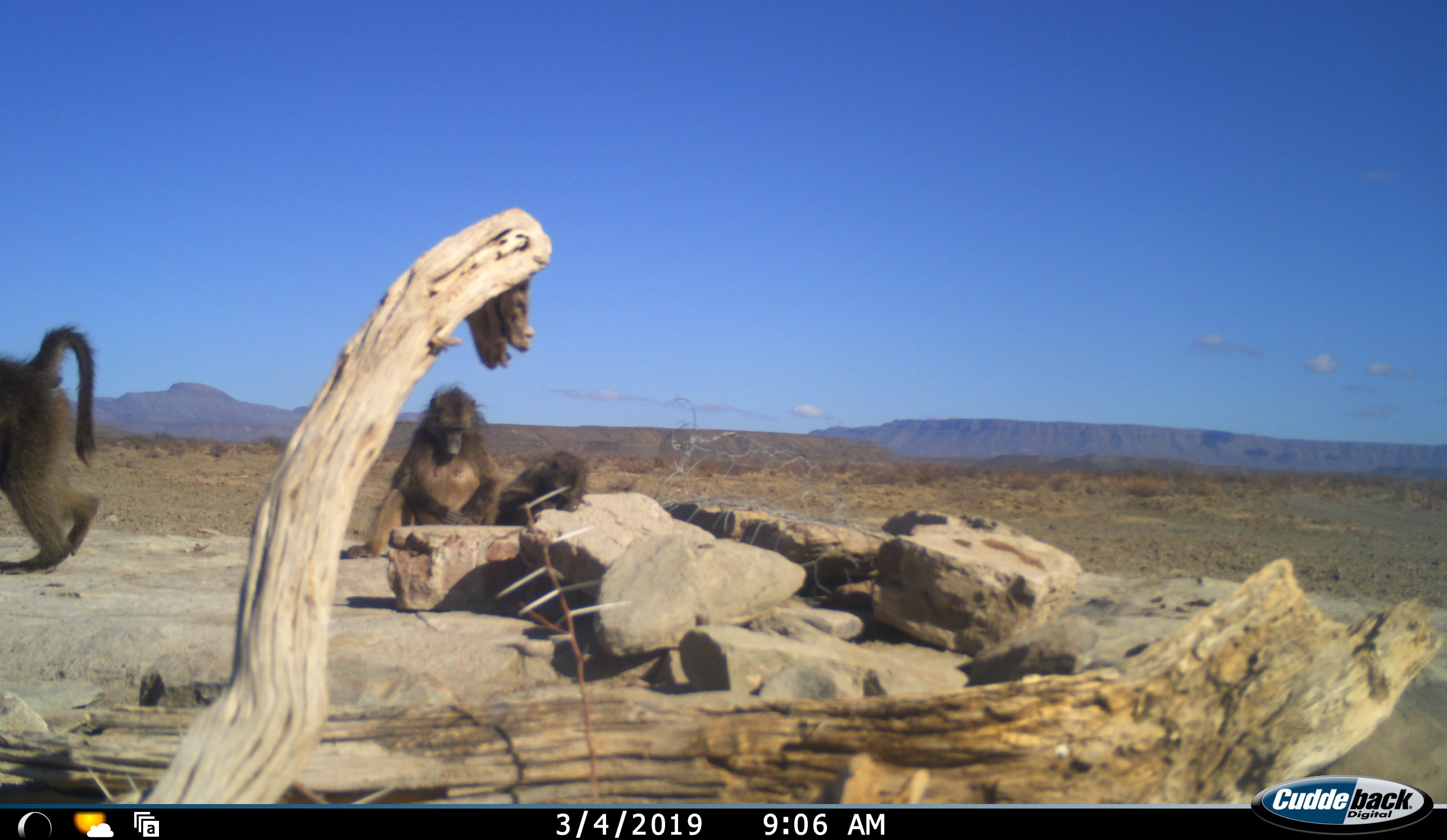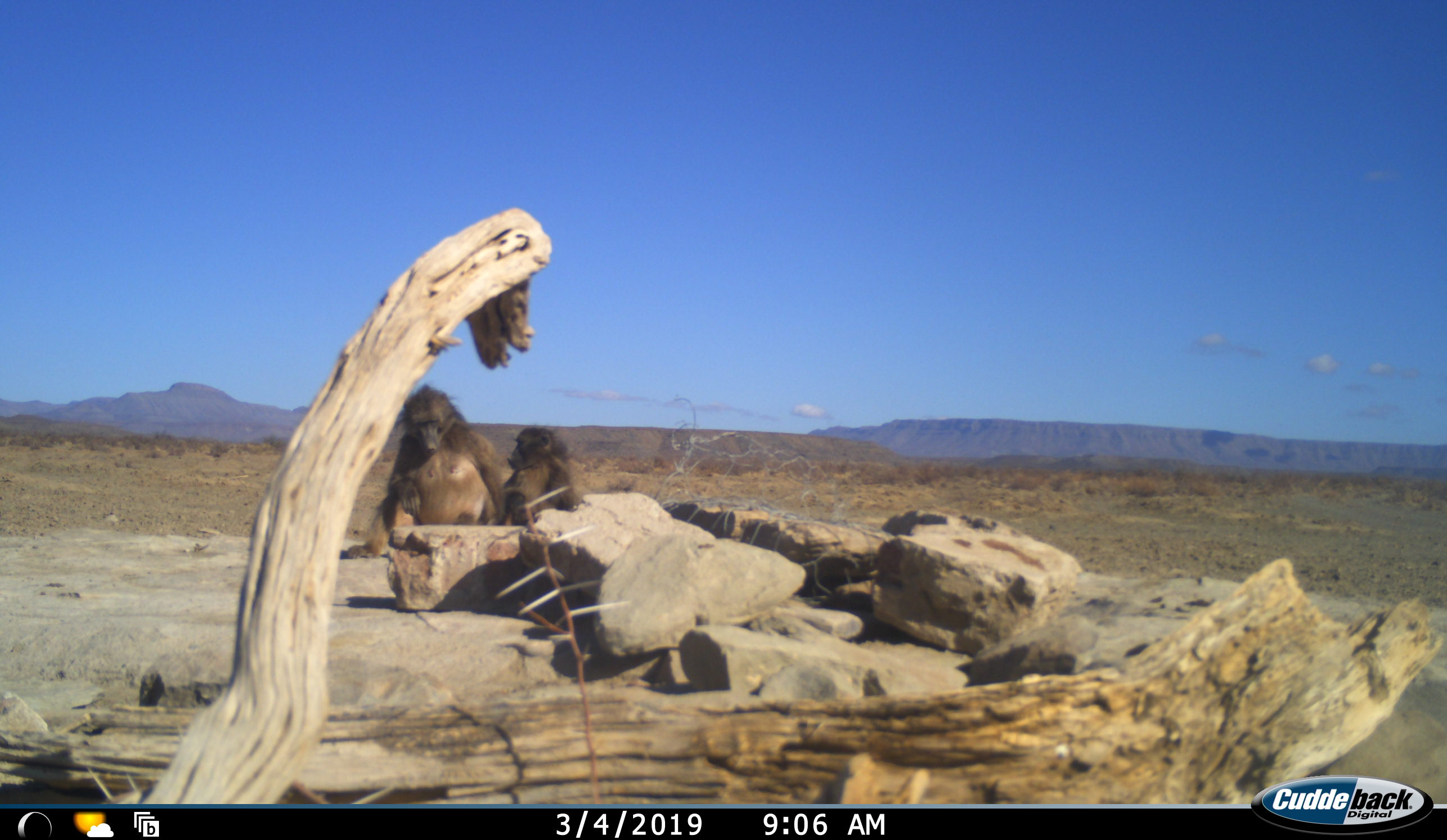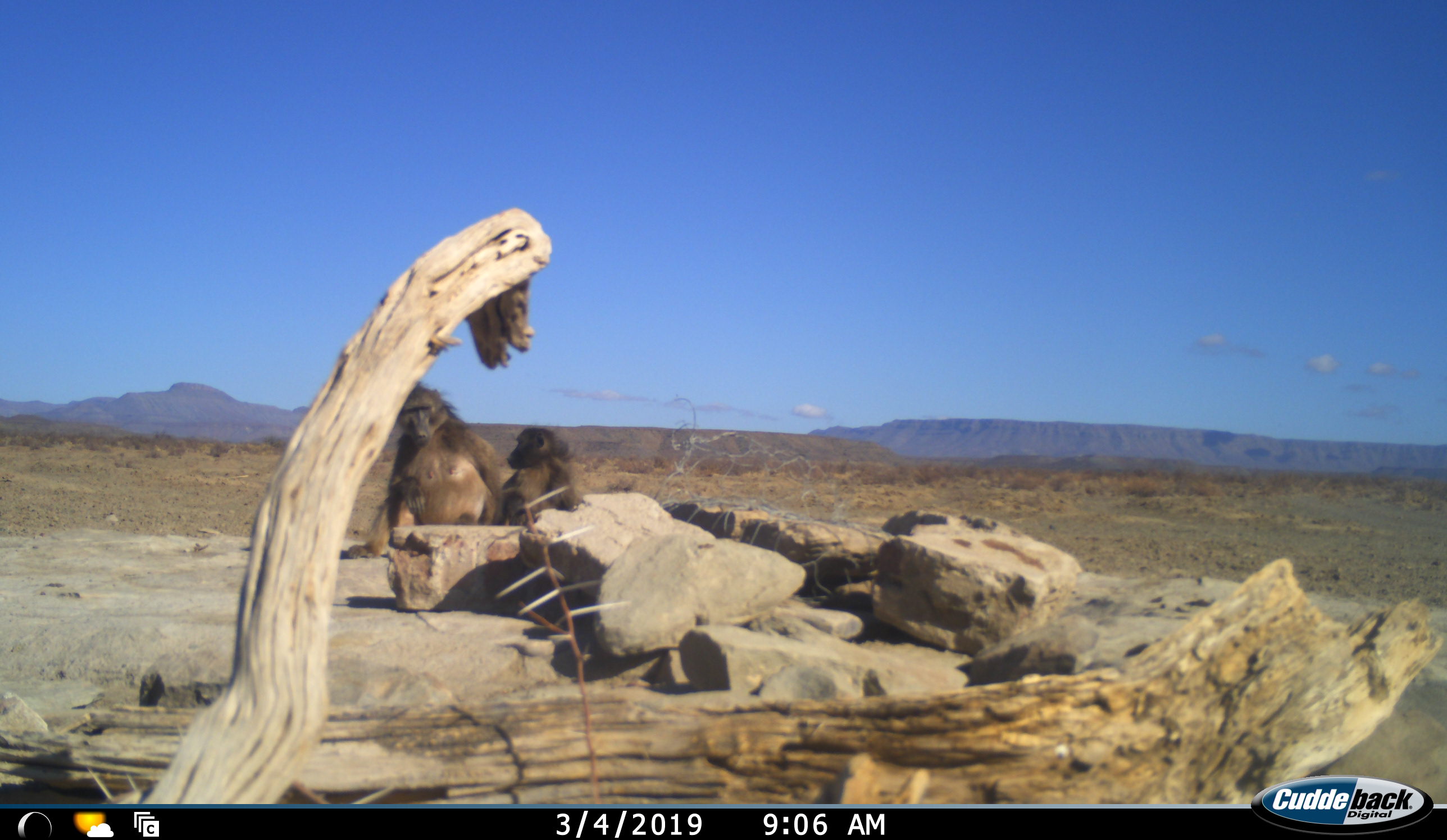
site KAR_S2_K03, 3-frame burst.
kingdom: Animalia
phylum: Chordata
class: Mammalia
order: Primates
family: Cercopithecidae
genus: Papio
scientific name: Papio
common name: baboon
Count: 3.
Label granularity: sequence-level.